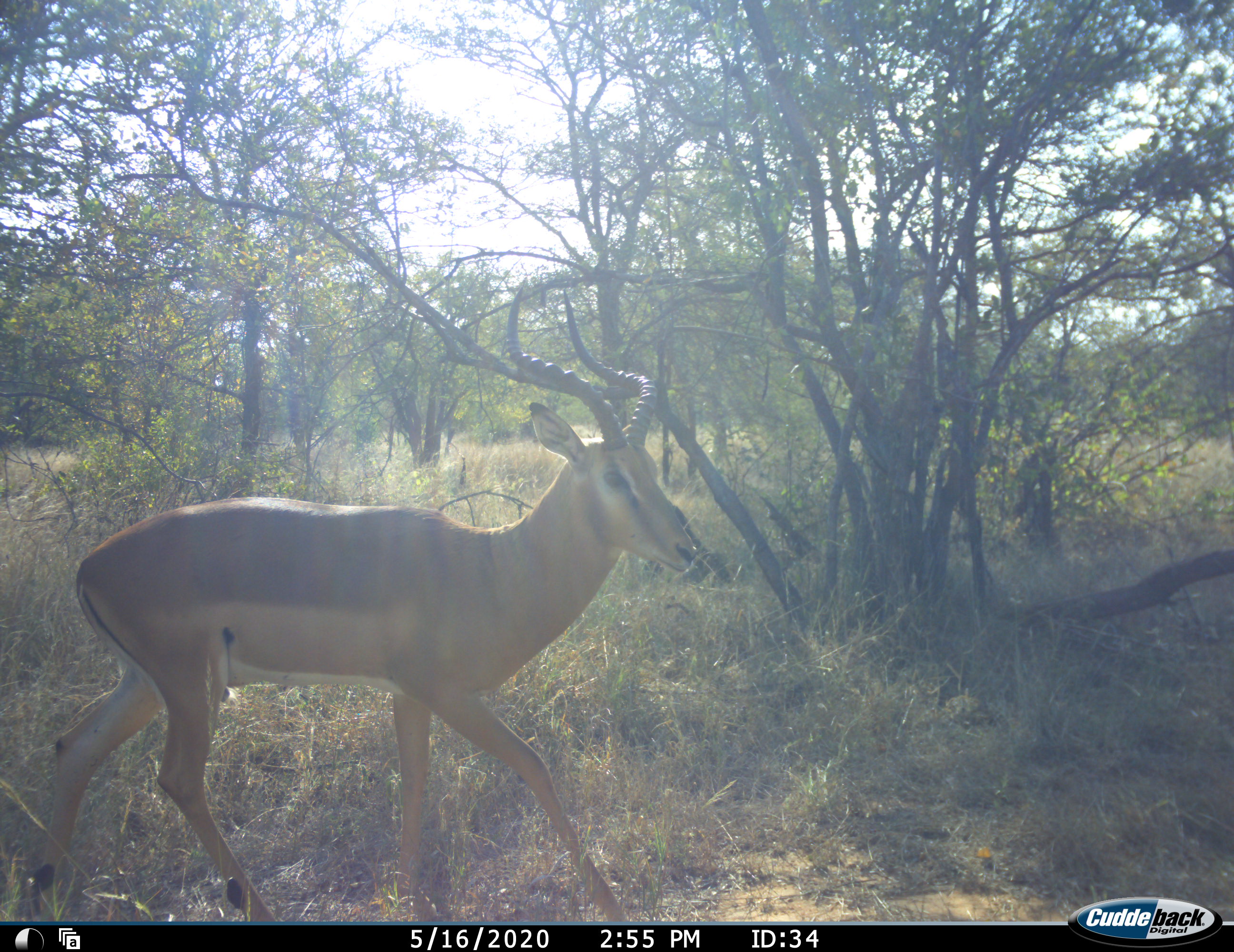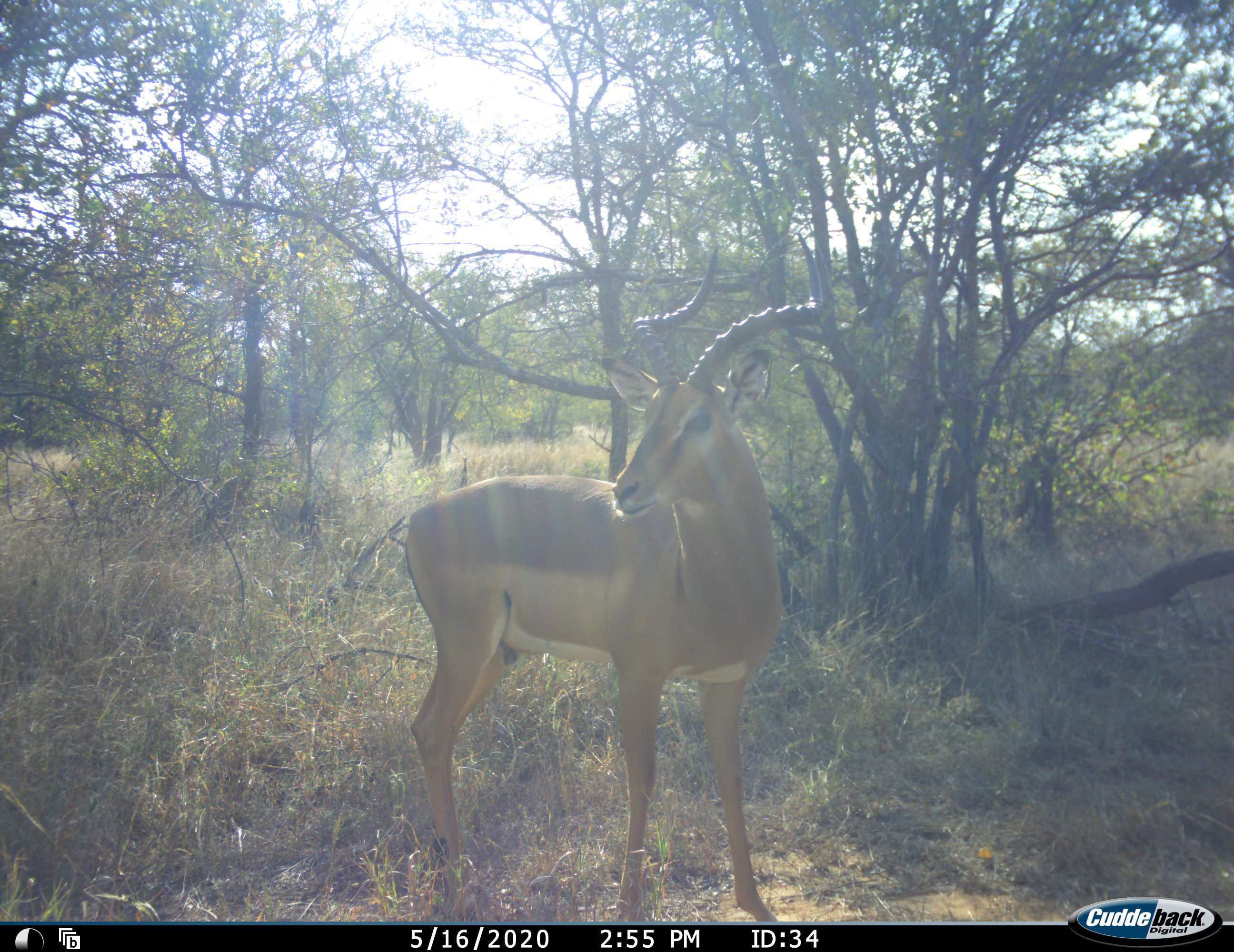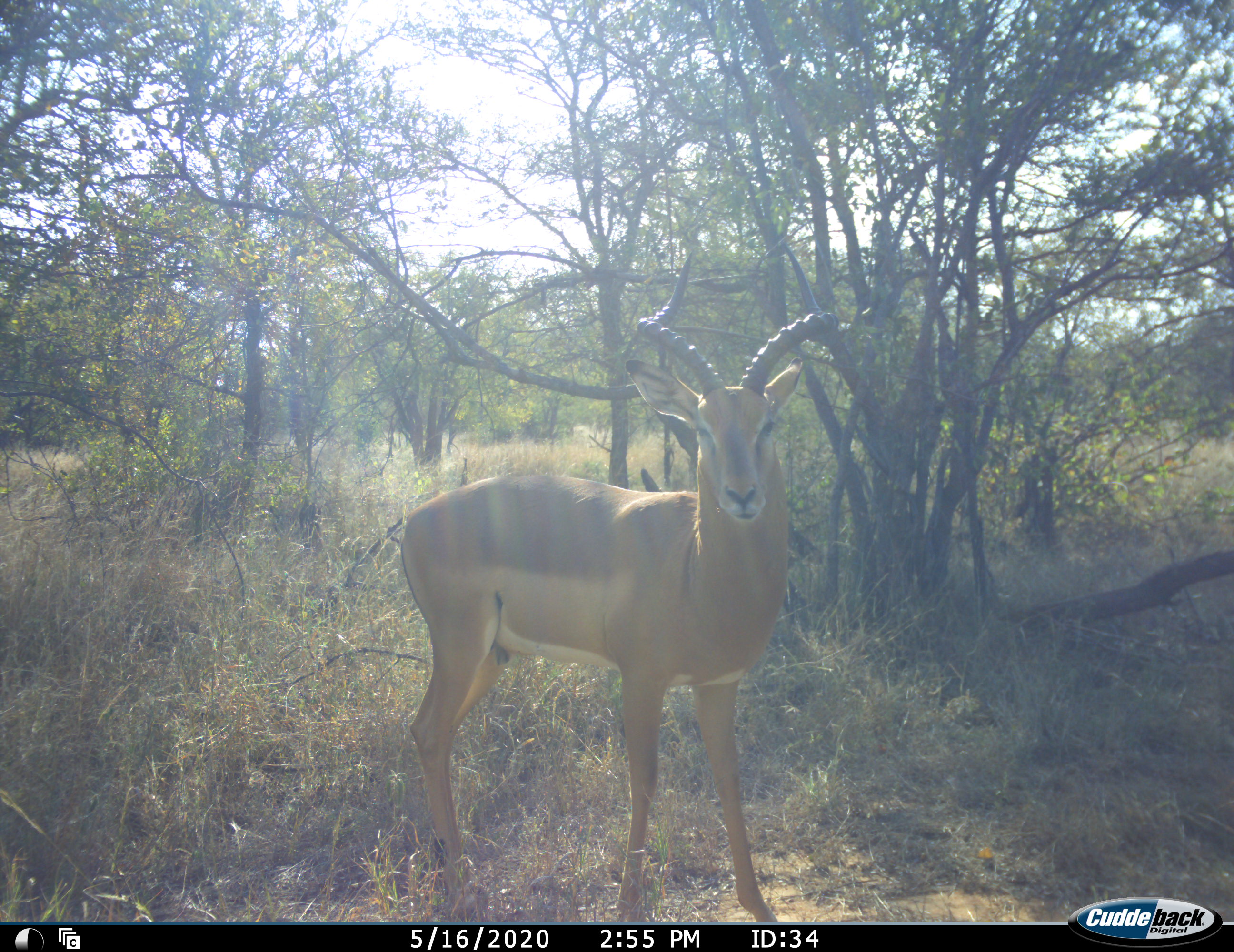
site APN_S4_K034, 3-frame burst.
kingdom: Animalia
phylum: Chordata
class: Mammalia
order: Artiodactyla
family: Bovidae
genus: Aepyceros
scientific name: Aepyceros melampus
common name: impala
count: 1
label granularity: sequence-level